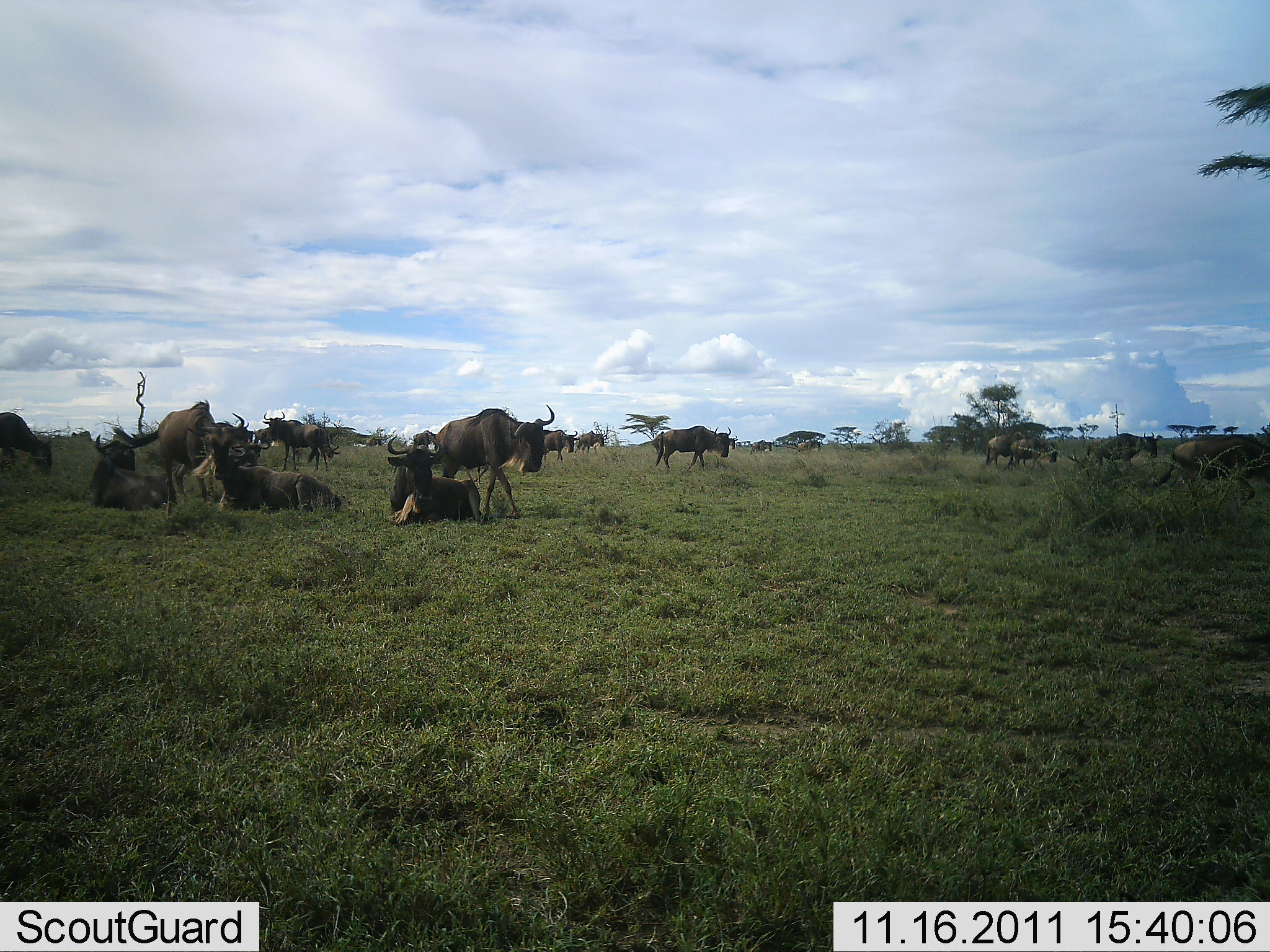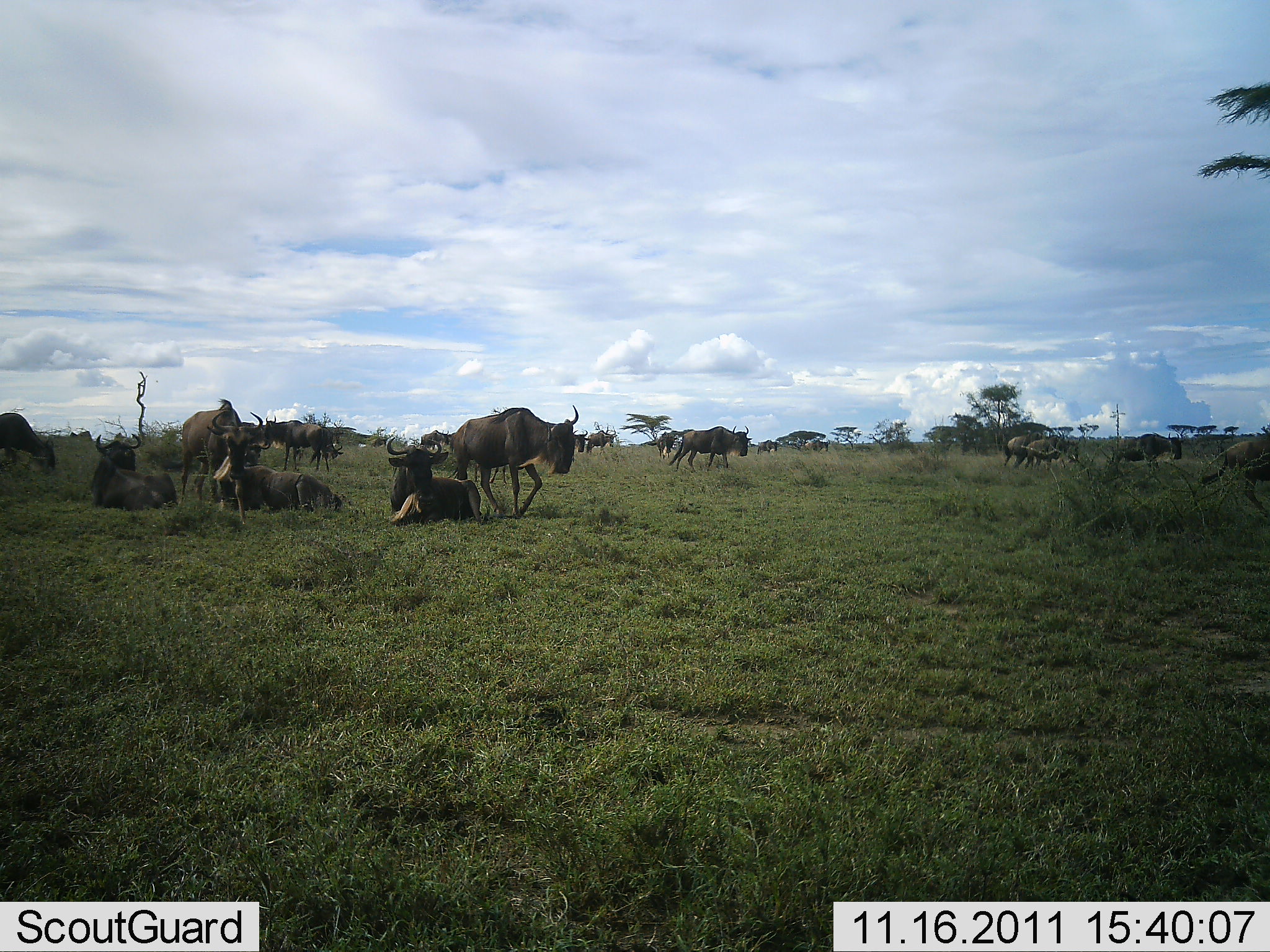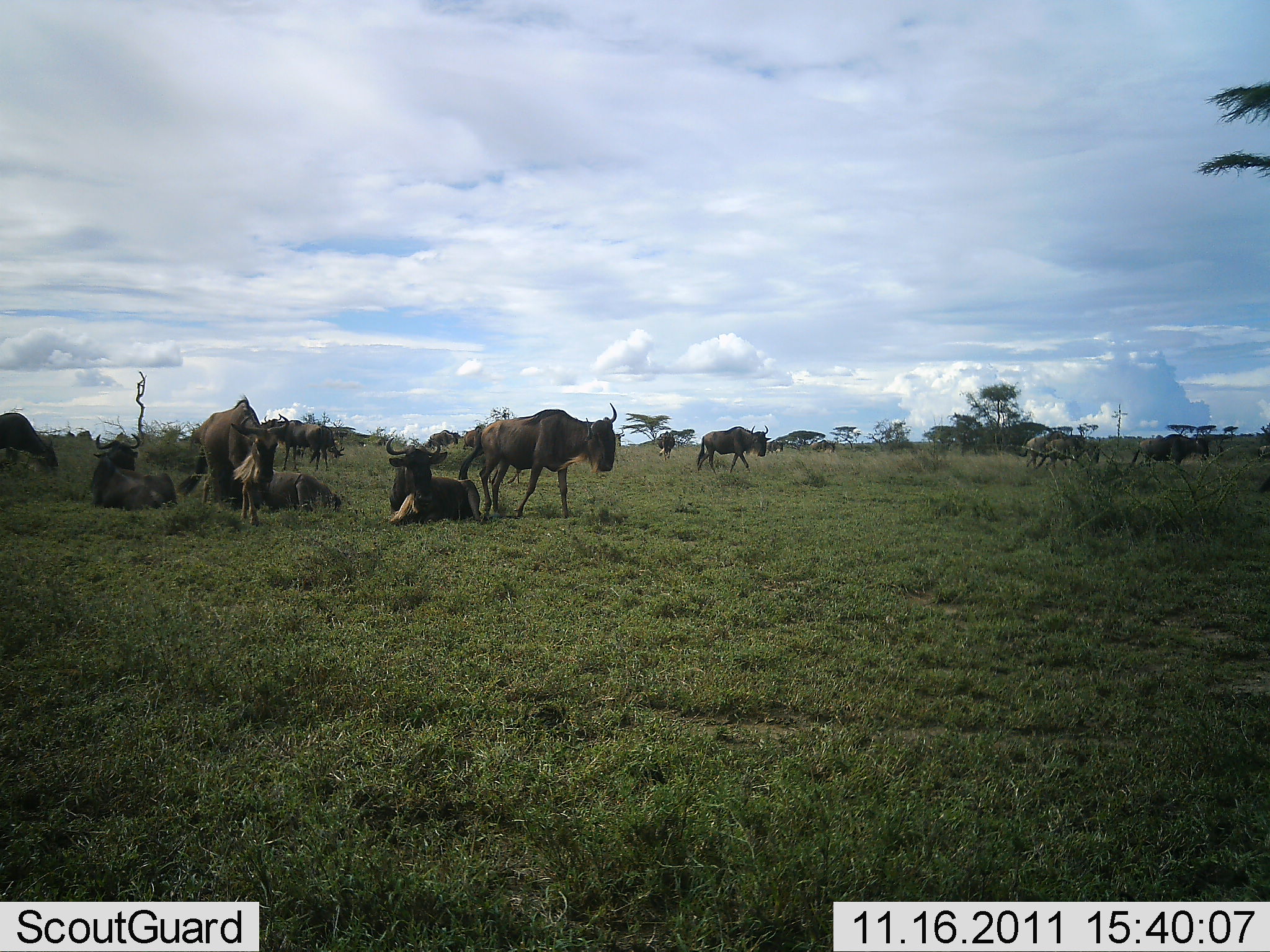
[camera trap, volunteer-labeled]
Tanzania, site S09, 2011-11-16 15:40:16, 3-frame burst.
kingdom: Animalia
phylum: Chordata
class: Mammalia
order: Artiodactyla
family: Bovidae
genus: Connochaetes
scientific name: Connochaetes taurinus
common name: blue wildebeest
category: wildebeest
Wildebeest (blue wildebeest) (Connochaetes taurinus), count 11-50. Behavior (volunteer vote fractions): standing 73%, resting 100%, moving 73%, interacting 9%. Young present (vote fraction): 0%. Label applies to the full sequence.